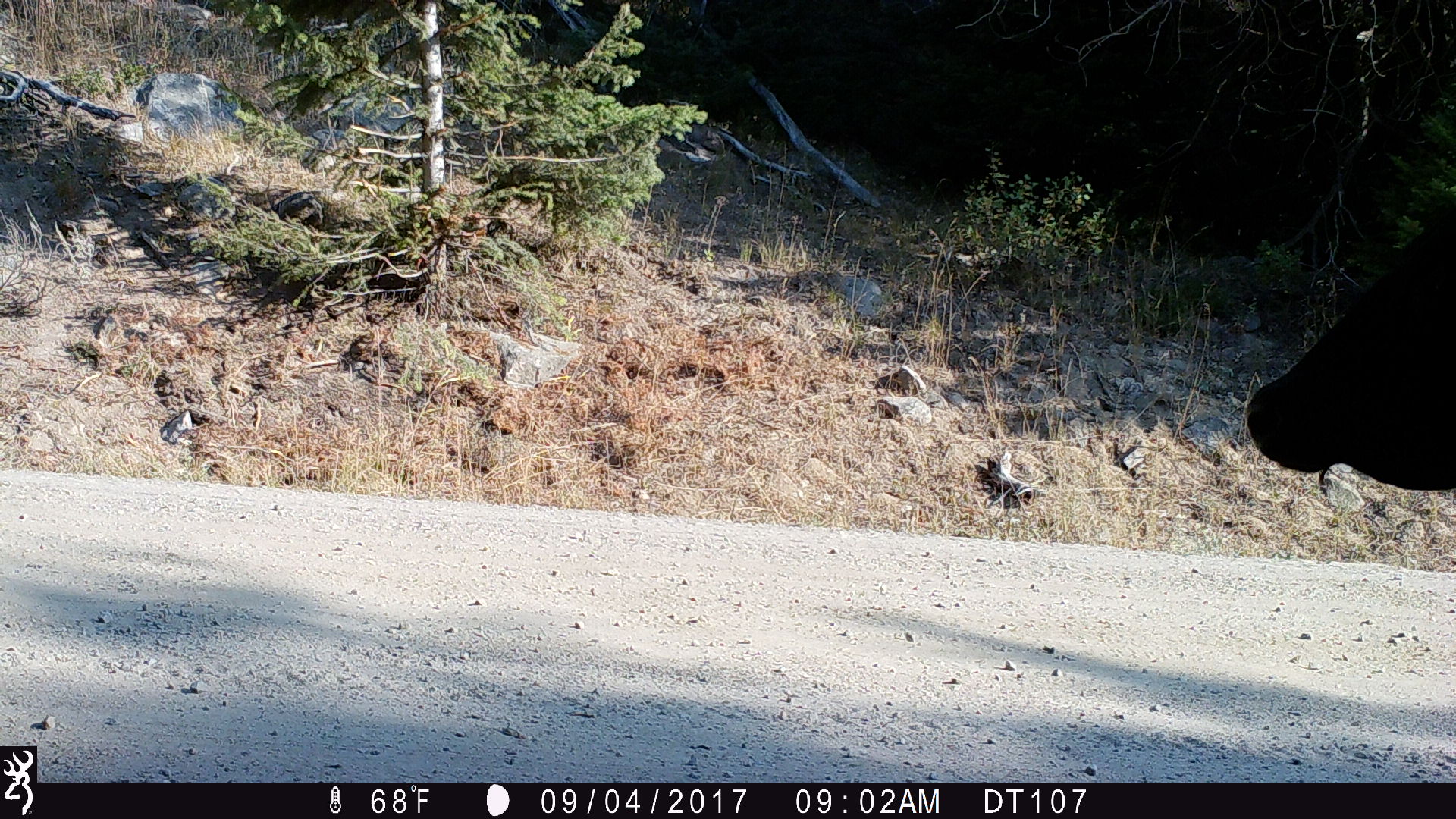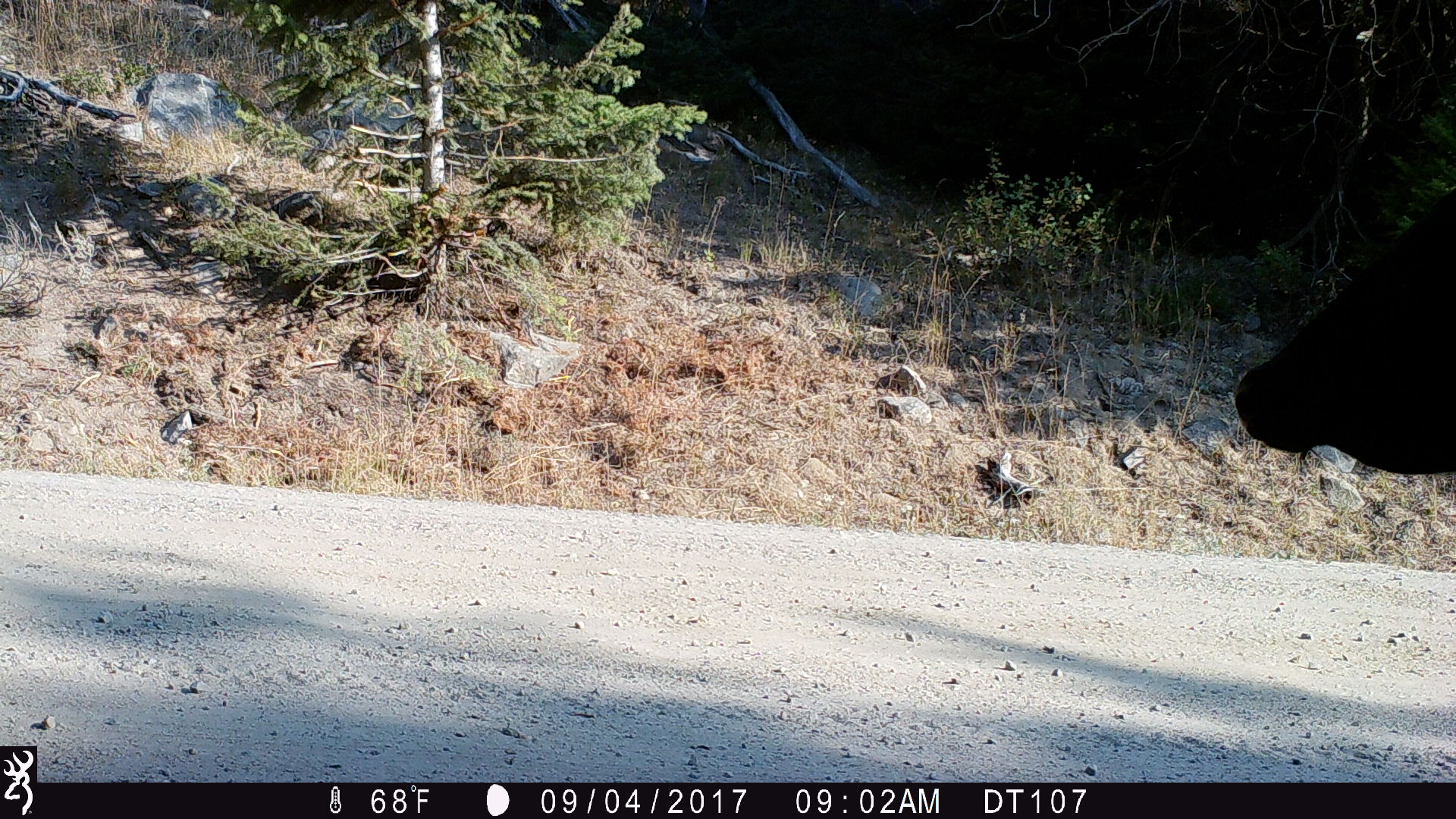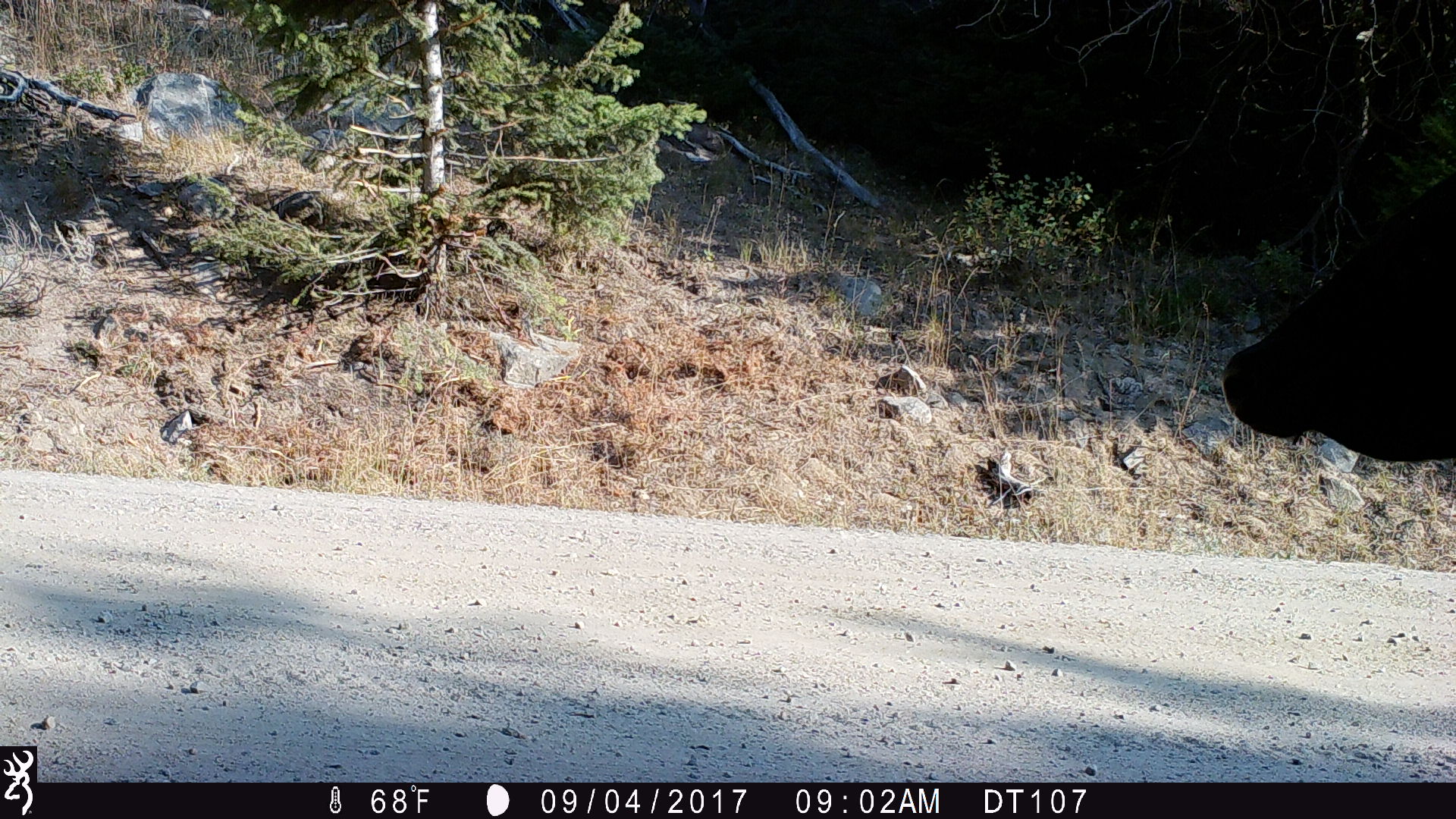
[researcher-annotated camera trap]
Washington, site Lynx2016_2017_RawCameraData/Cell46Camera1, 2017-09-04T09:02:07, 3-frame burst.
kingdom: Animalia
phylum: Chordata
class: Mammalia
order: Artiodactyla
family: Bovidae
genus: Bos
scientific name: Bos taurus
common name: domestic cattle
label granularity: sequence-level